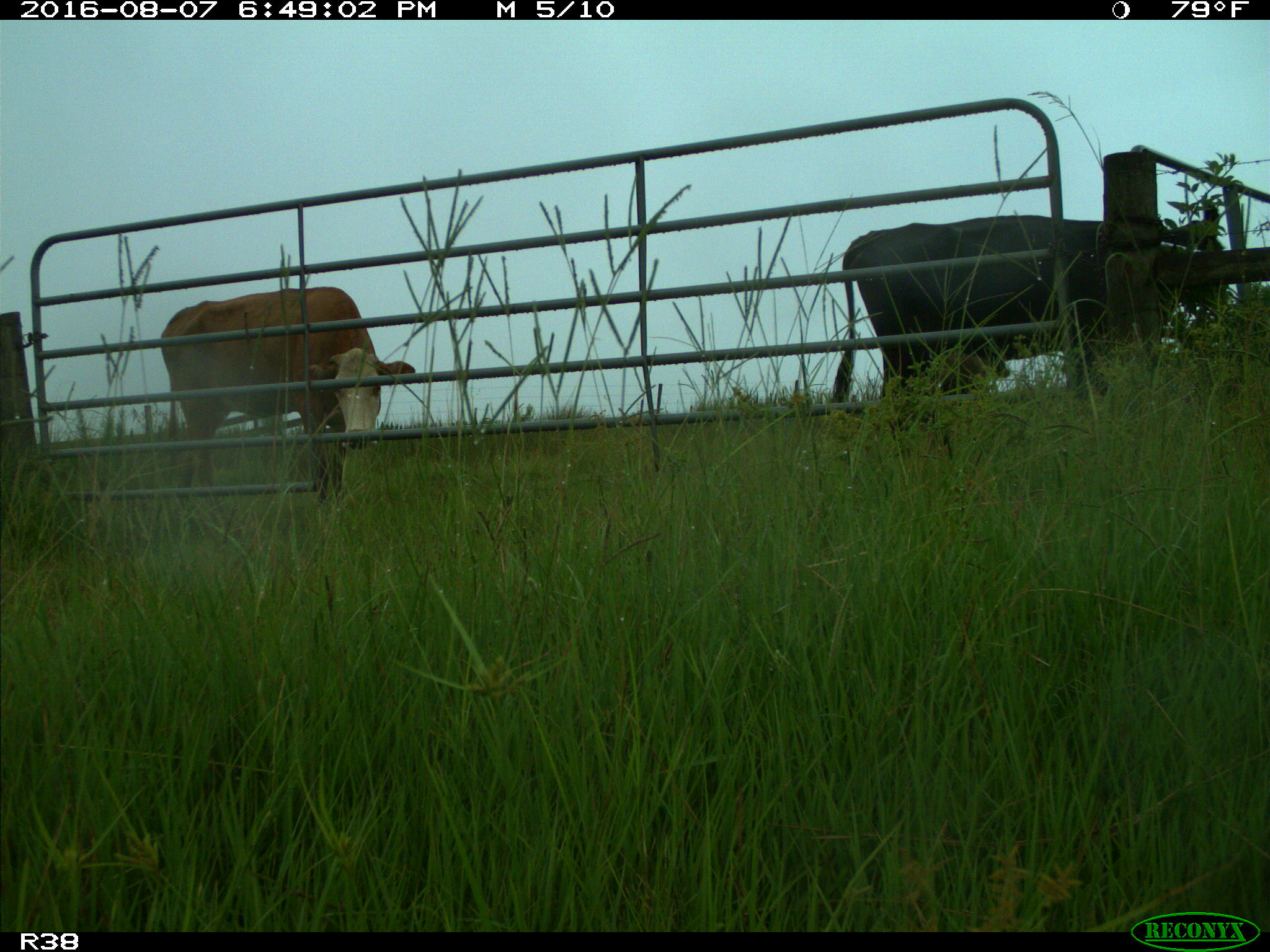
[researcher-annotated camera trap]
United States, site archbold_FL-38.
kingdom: Animalia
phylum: Chordata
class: Mammalia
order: Artiodactyla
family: Bovidae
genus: Bos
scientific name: Bos taurus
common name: domestic cow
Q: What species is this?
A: Bos taurus (domestic cow).